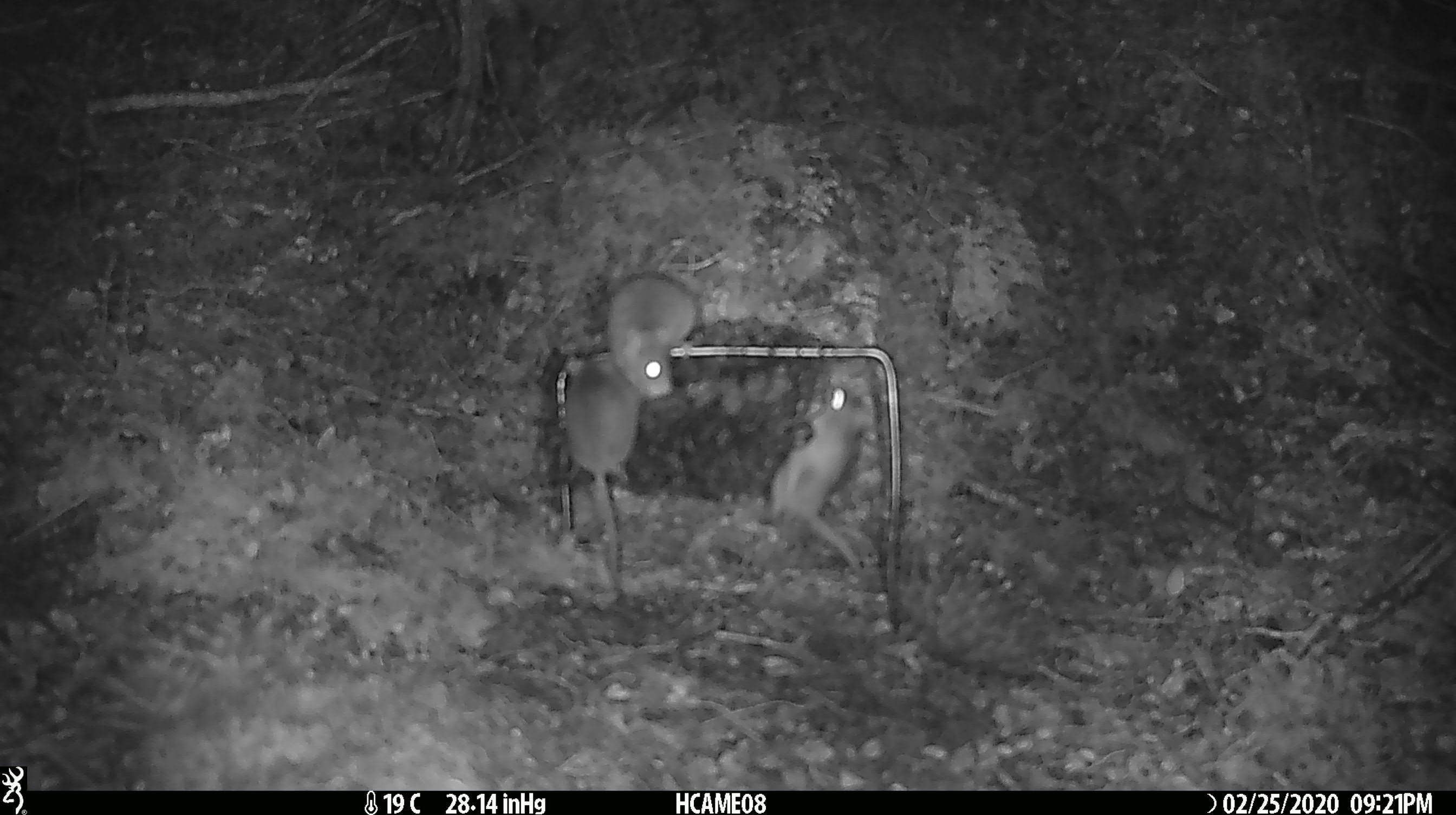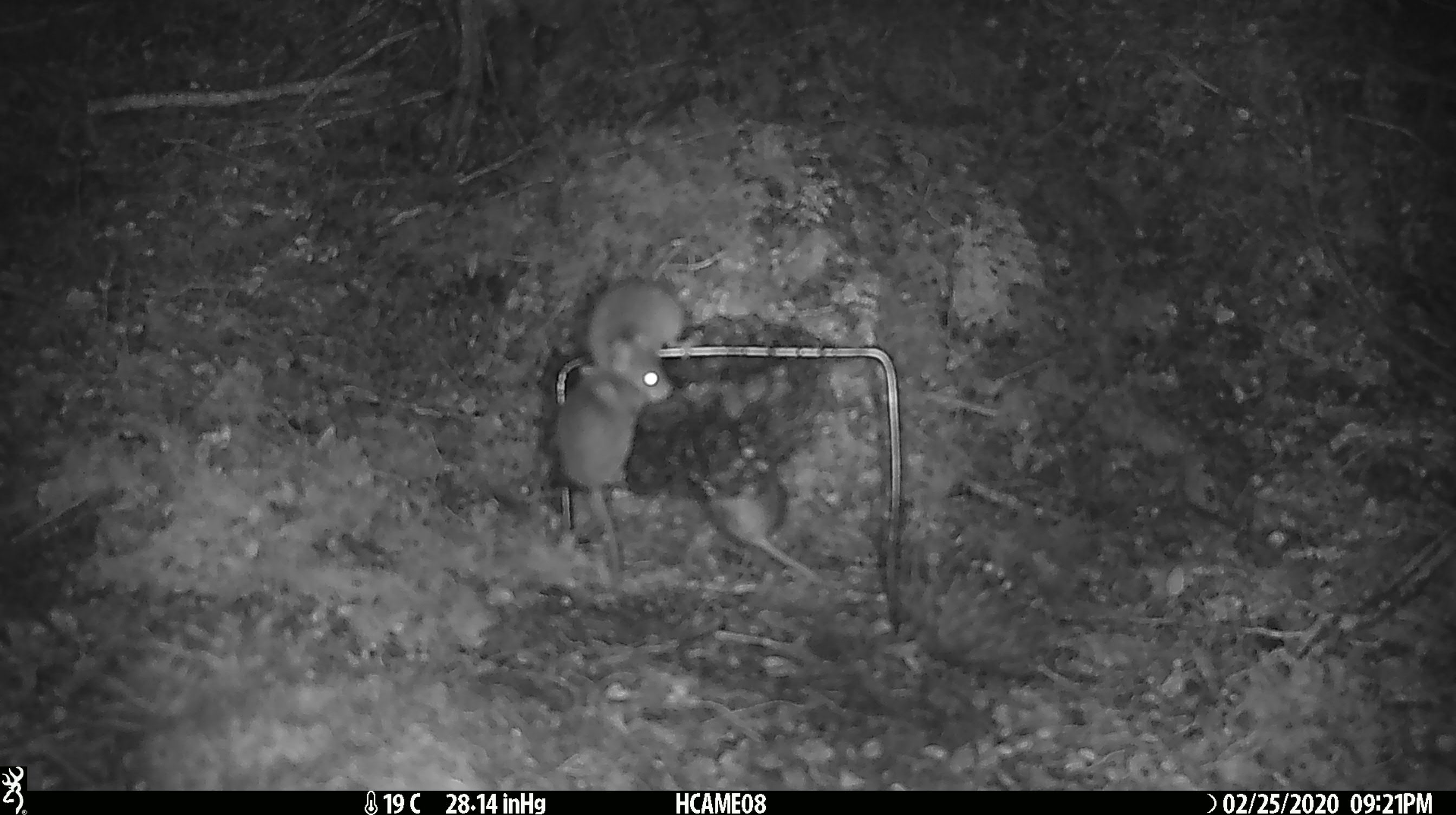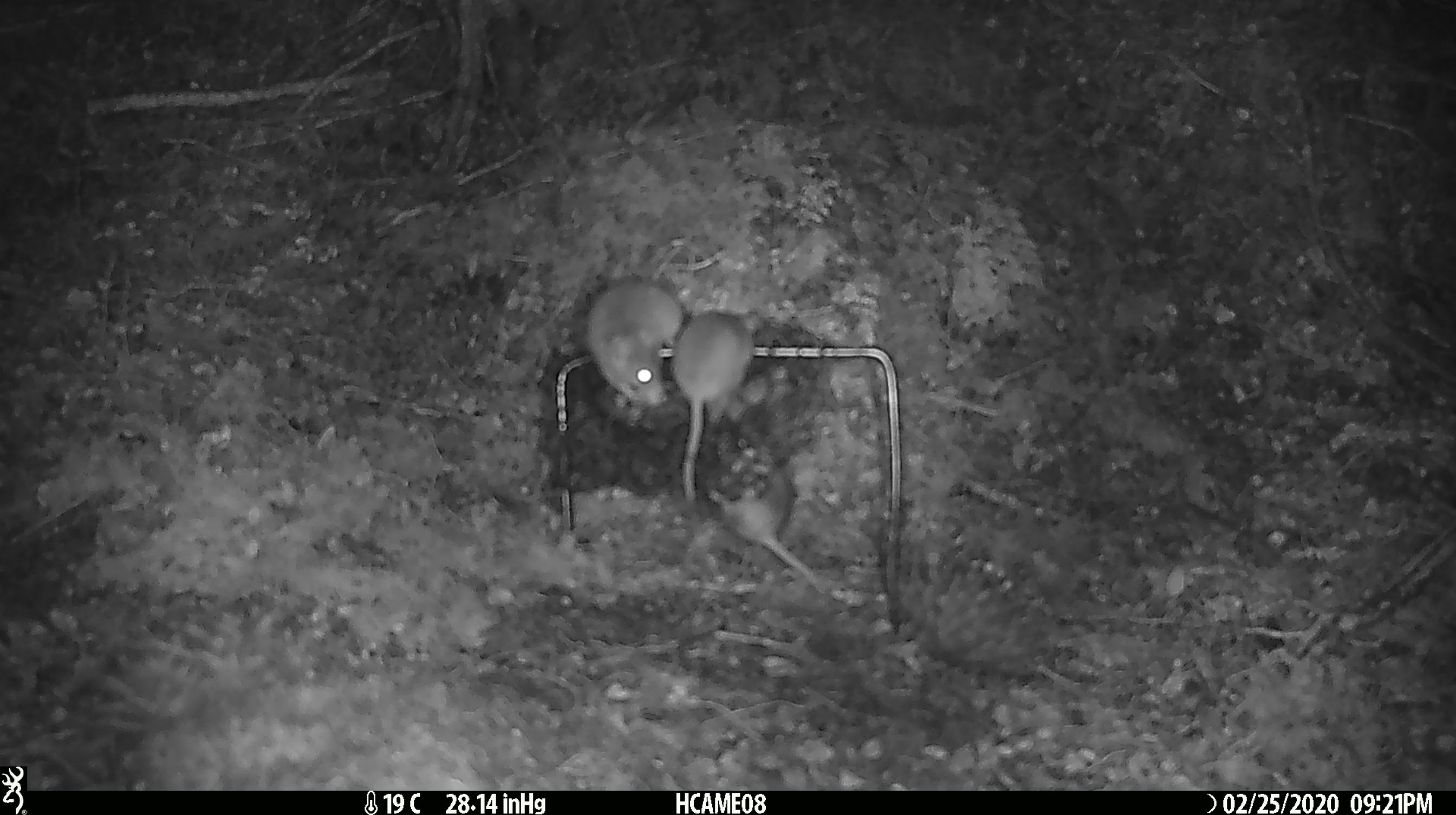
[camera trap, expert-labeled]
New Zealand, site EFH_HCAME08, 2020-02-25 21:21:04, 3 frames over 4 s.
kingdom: Animalia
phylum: Chordata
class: Mammalia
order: Rodentia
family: Muridae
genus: Mus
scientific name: Mus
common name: mouse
Mouse (Mus).